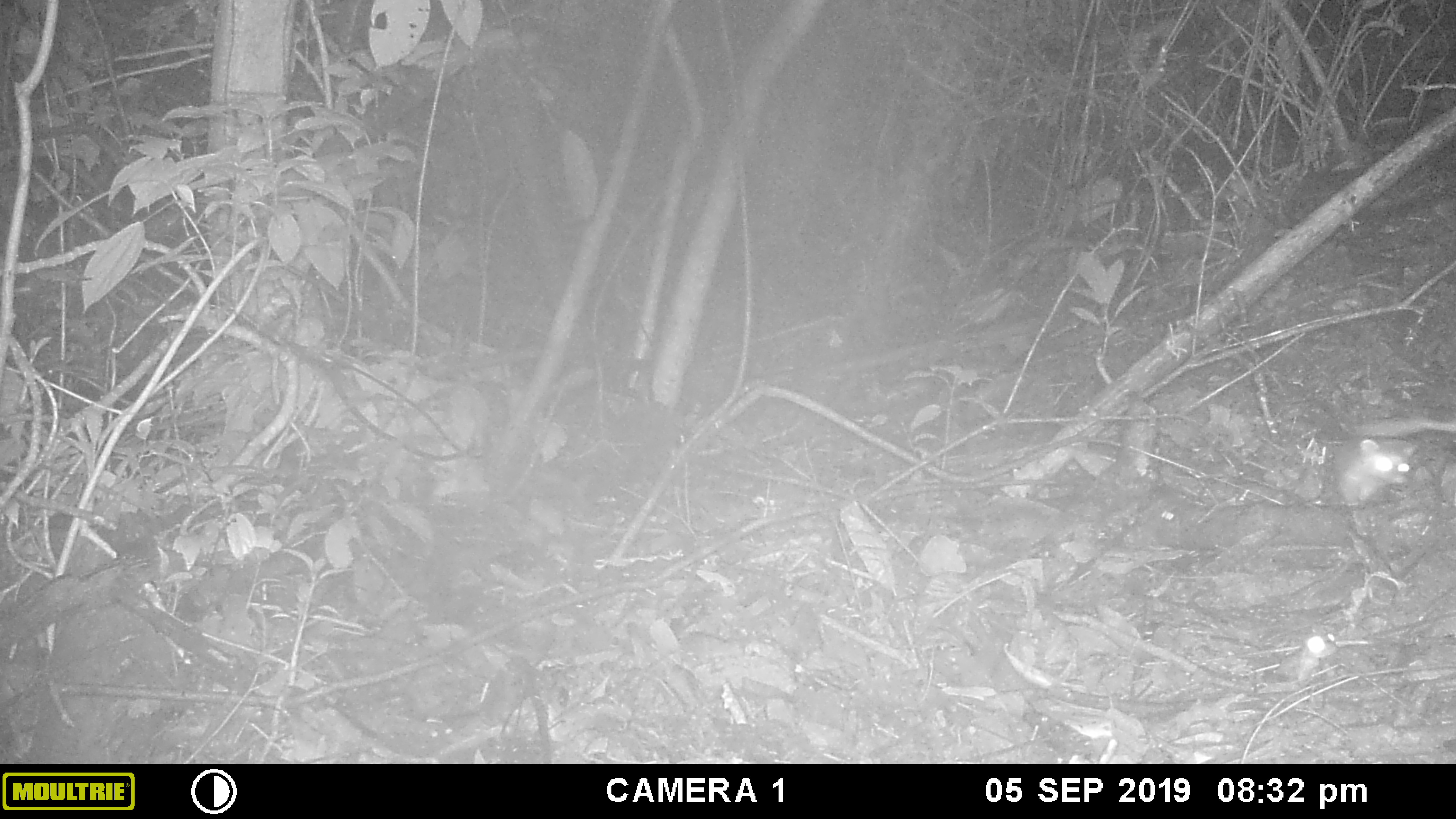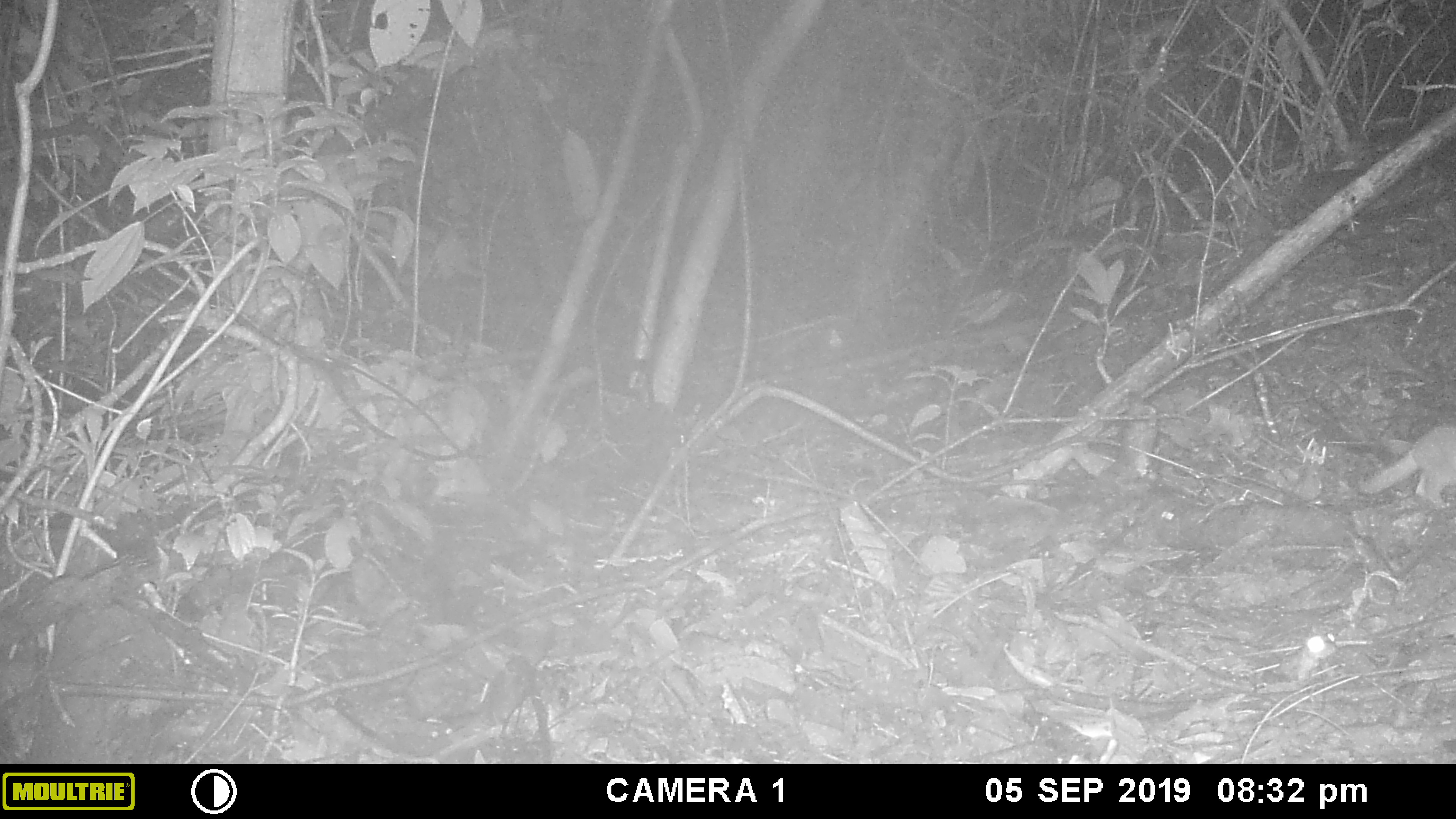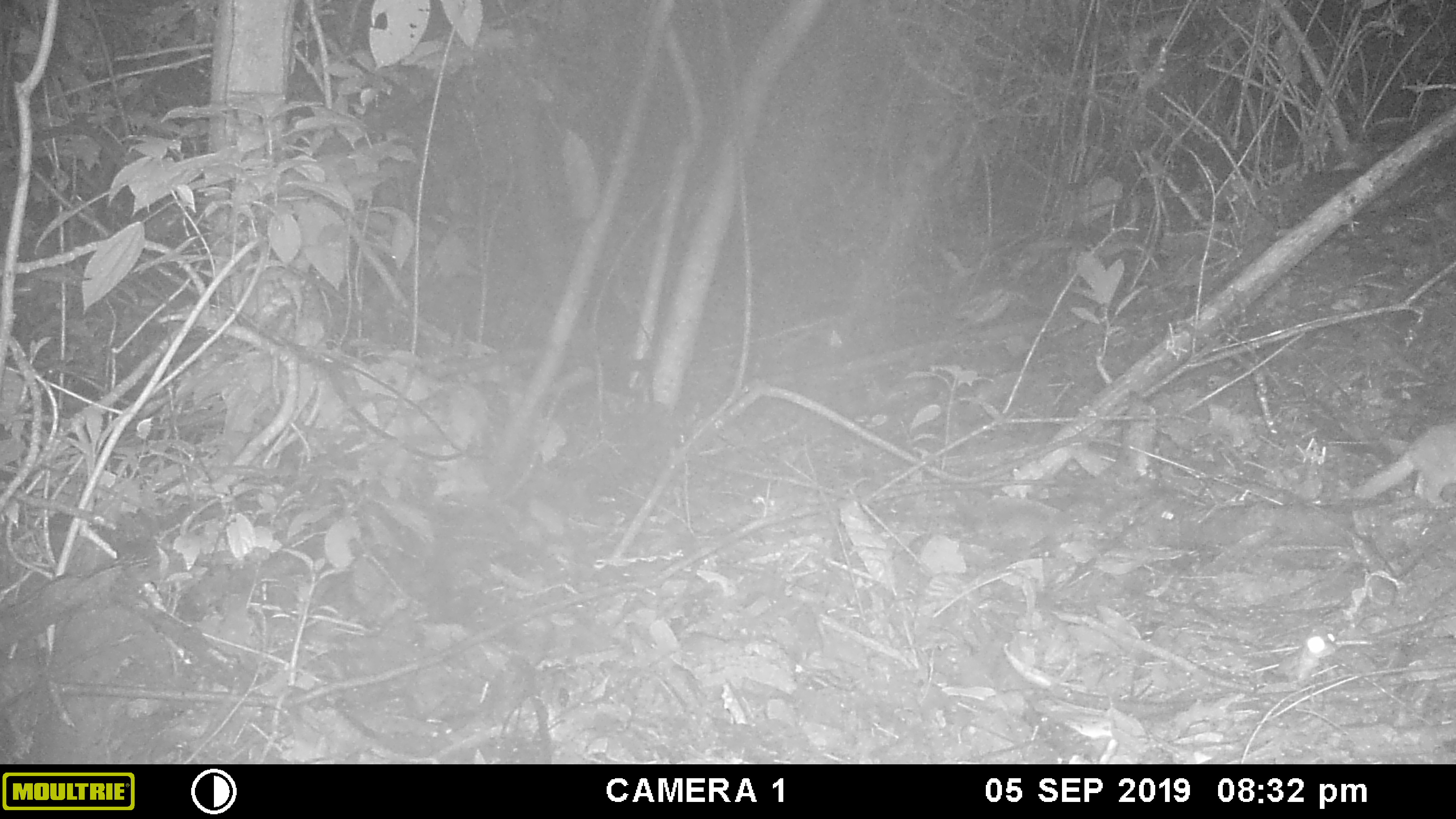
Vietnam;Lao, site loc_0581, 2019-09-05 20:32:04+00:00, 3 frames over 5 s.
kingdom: Animalia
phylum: Chordata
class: Mammalia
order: Carnivora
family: Mustelidae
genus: Melogale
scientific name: Melogale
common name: ferret badger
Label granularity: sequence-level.